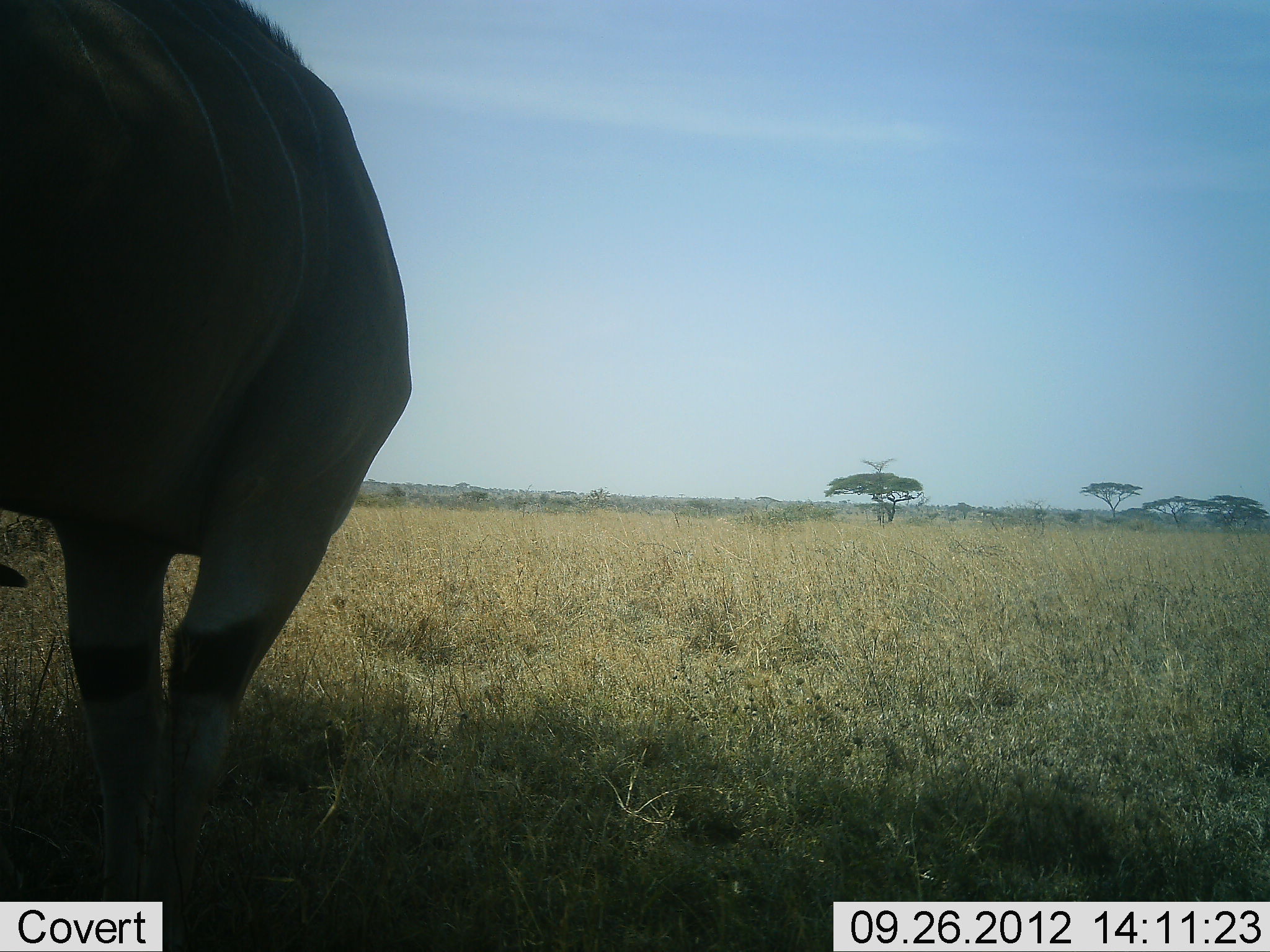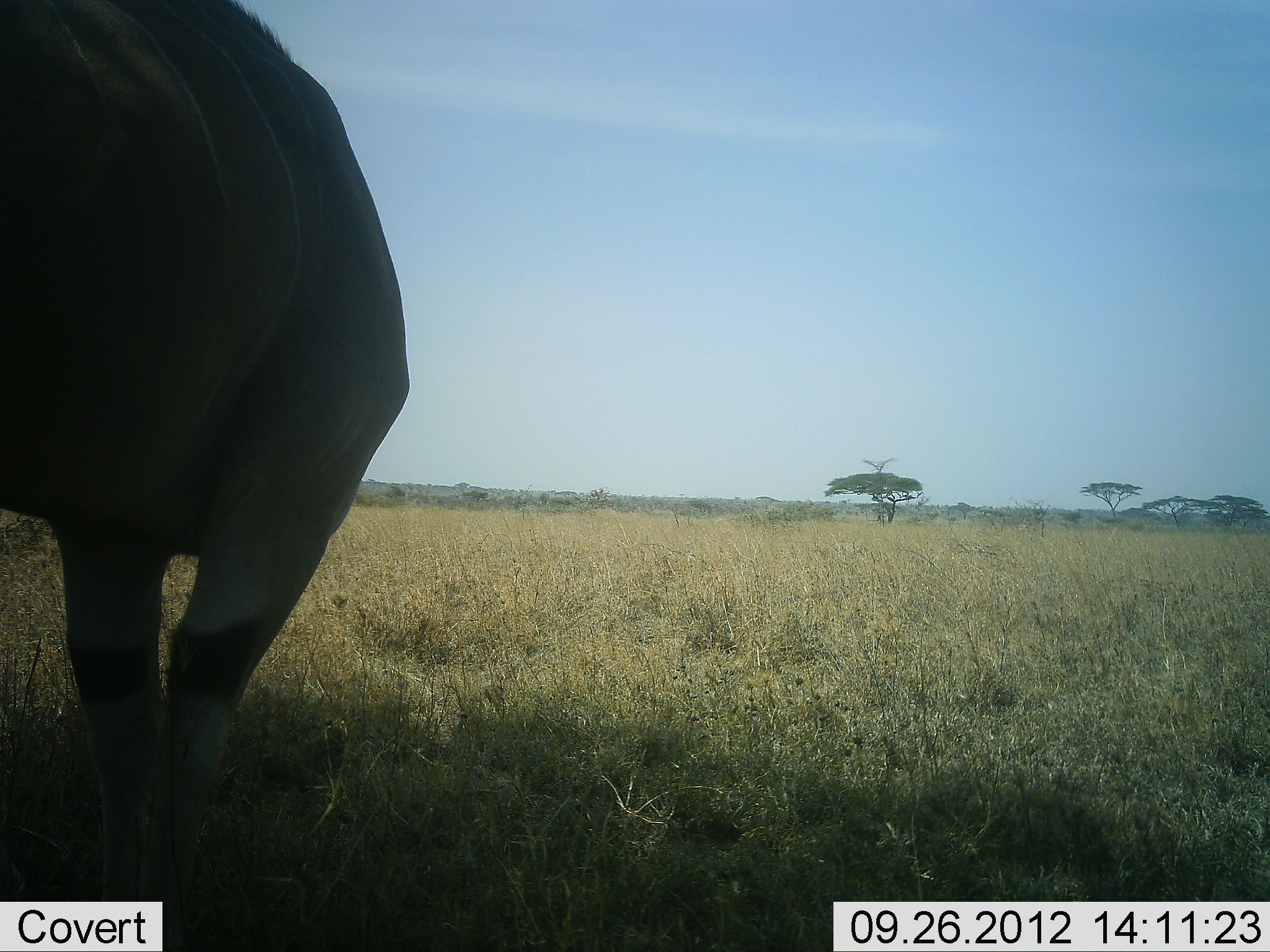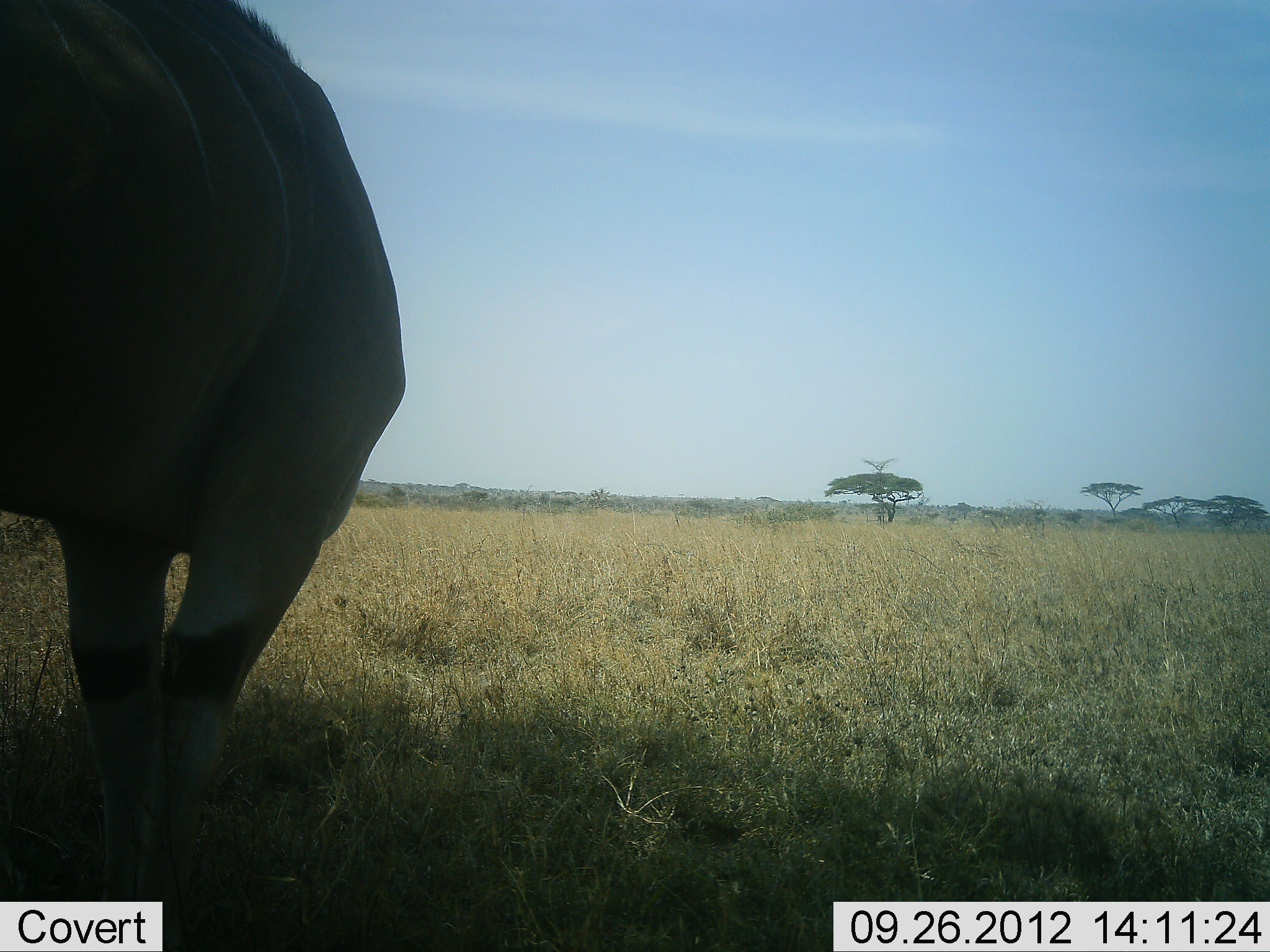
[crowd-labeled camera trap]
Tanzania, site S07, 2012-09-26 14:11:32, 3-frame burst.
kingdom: Animalia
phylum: Chordata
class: Mammalia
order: Artiodactyla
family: Bovidae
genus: Tragelaphus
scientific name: Tragelaphus oryx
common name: eland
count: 1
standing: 100%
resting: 0%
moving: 0%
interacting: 0%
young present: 0%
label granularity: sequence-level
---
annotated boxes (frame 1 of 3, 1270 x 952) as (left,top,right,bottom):
animal: (2,3,412,950)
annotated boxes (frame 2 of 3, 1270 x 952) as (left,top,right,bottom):
animal: (2,0,412,950)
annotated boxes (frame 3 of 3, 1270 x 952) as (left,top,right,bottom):
animal: (0,3,409,950)